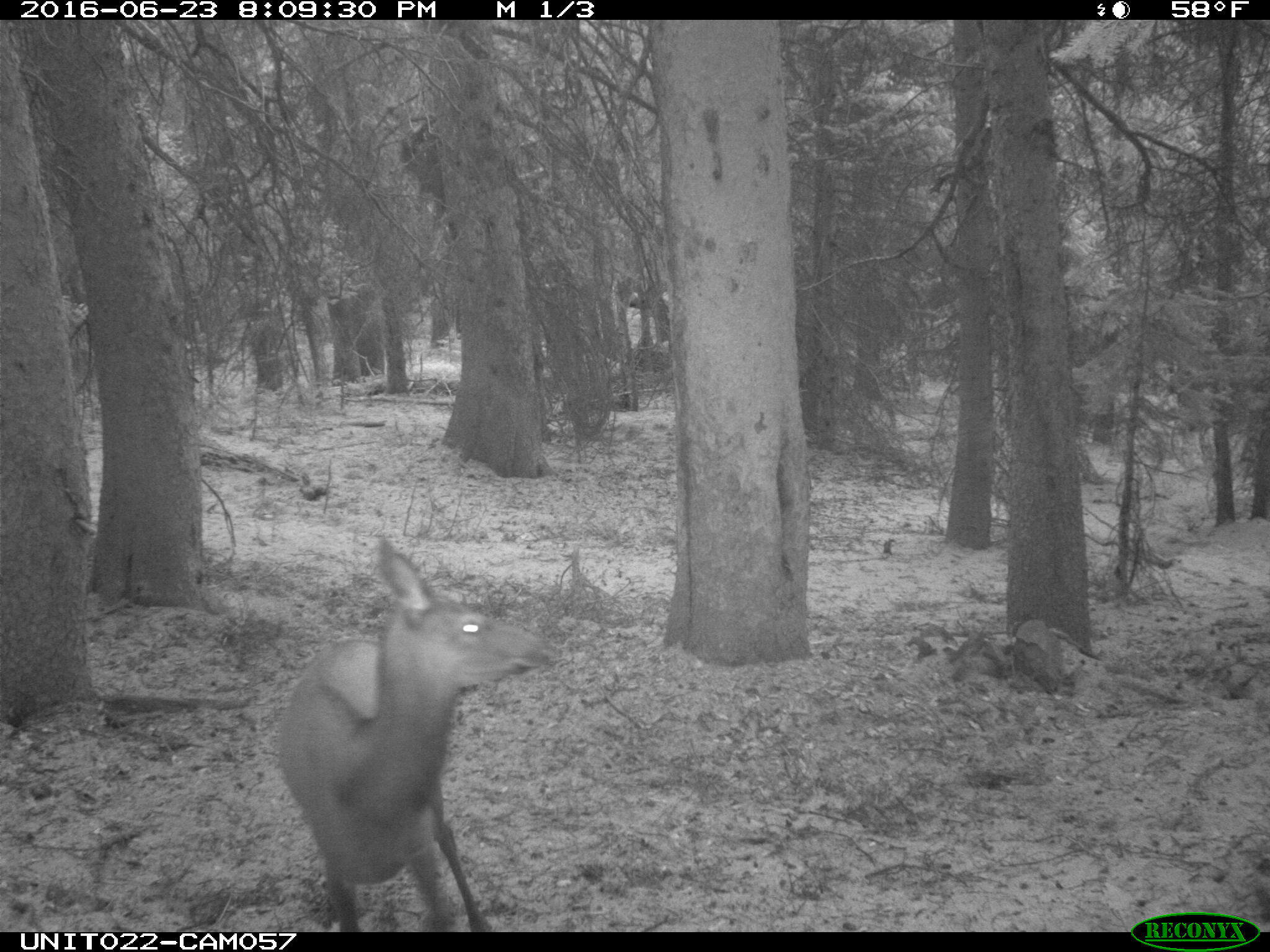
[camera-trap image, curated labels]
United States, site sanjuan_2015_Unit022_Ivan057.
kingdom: Animalia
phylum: Chordata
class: Mammalia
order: Artiodactyla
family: Cervidae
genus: Cervus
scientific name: Cervus elaphus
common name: red deer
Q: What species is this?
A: Cervus elaphus (red deer).